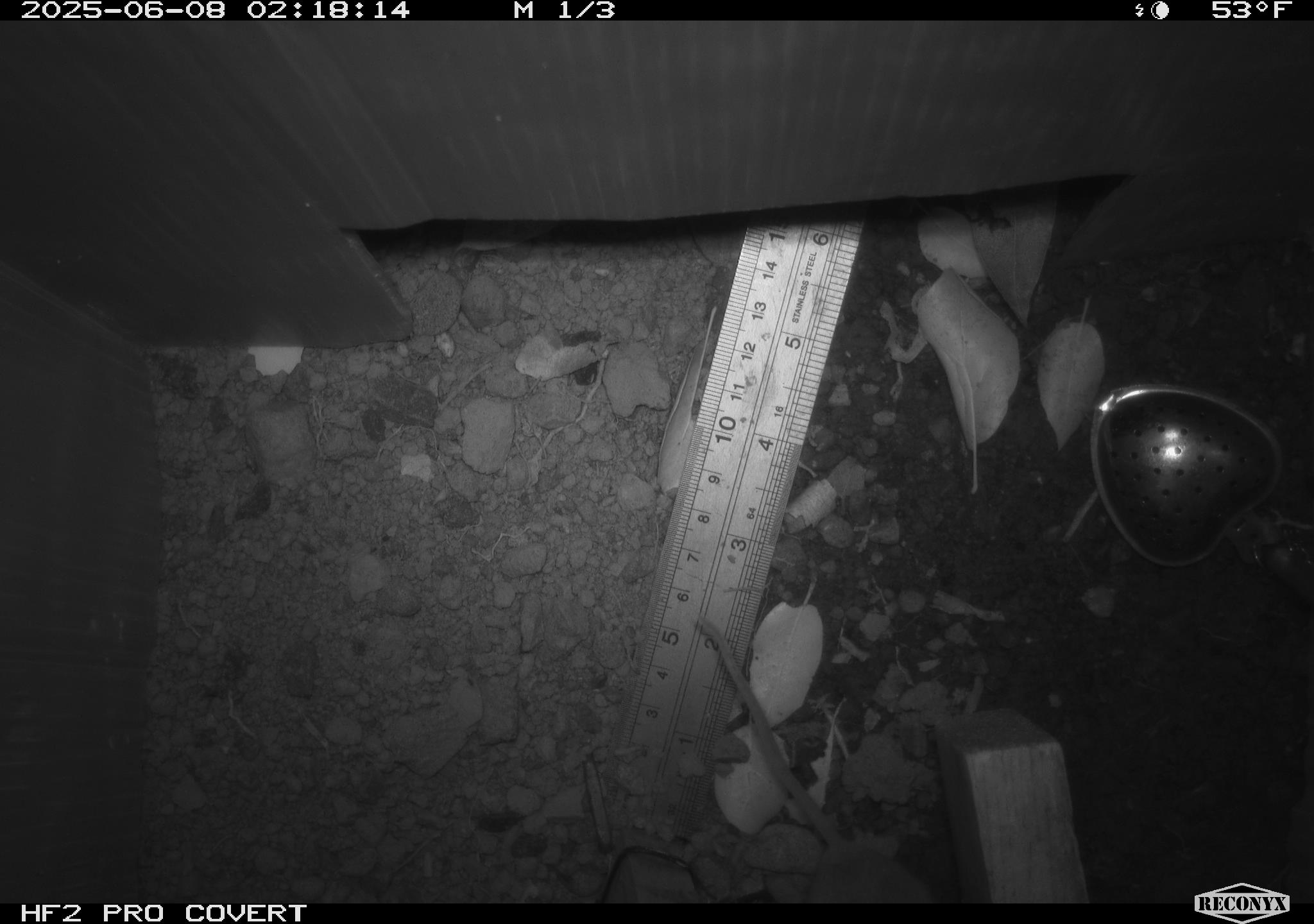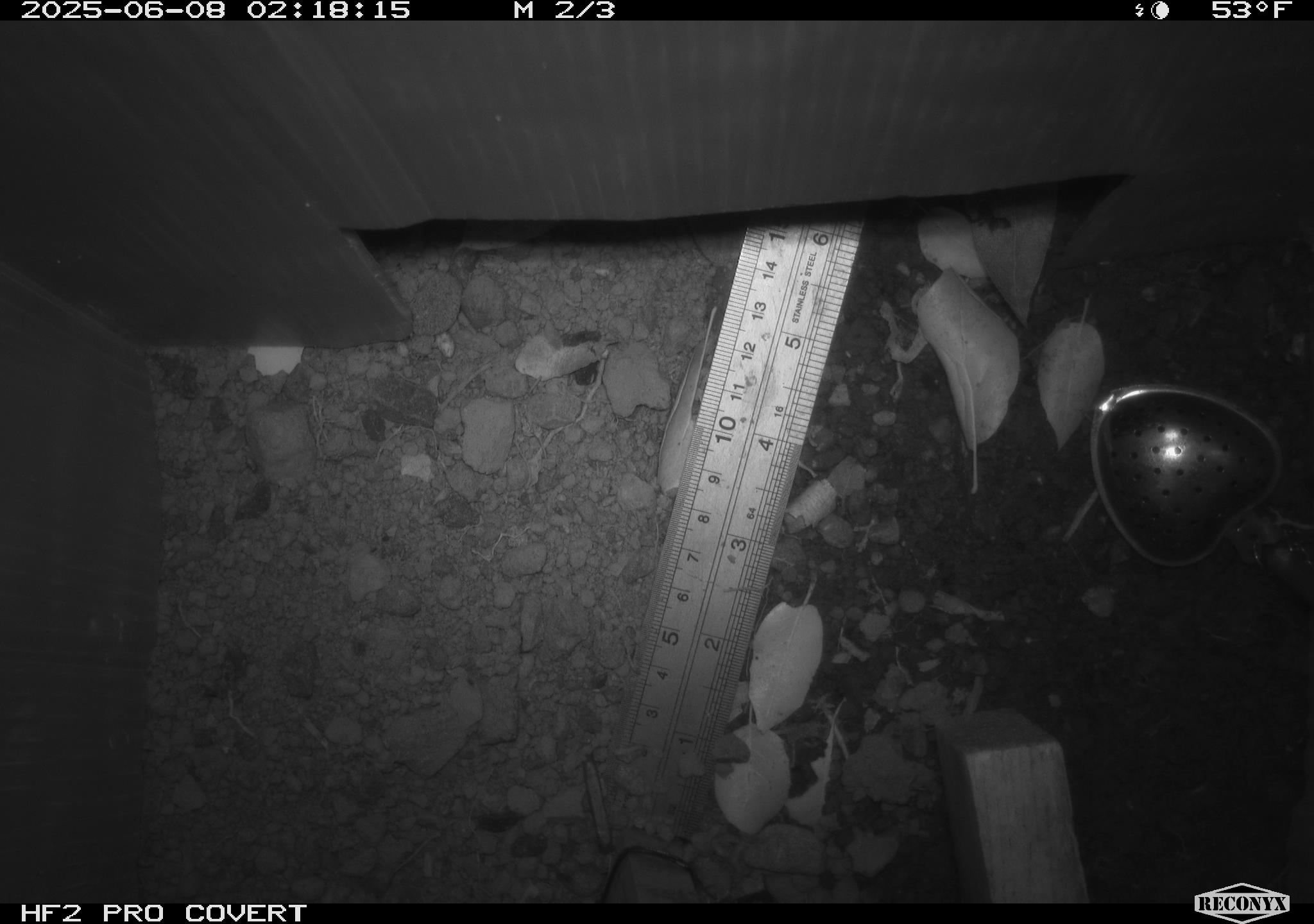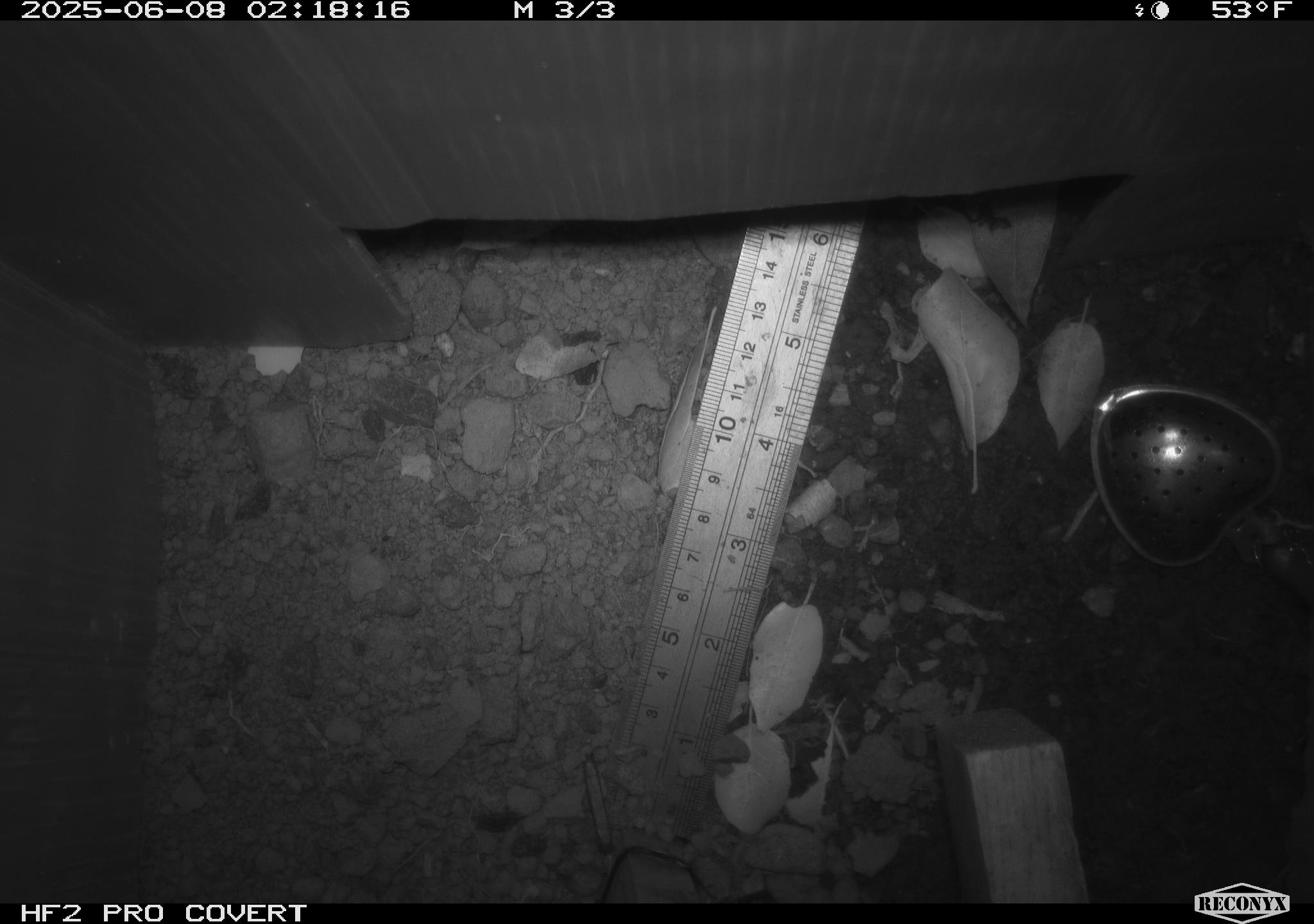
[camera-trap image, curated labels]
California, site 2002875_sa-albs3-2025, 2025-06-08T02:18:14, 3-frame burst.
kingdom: Animalia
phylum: Chordata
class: Mammalia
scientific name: Mammalia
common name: small mammal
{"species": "small mammal (Mammalia)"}